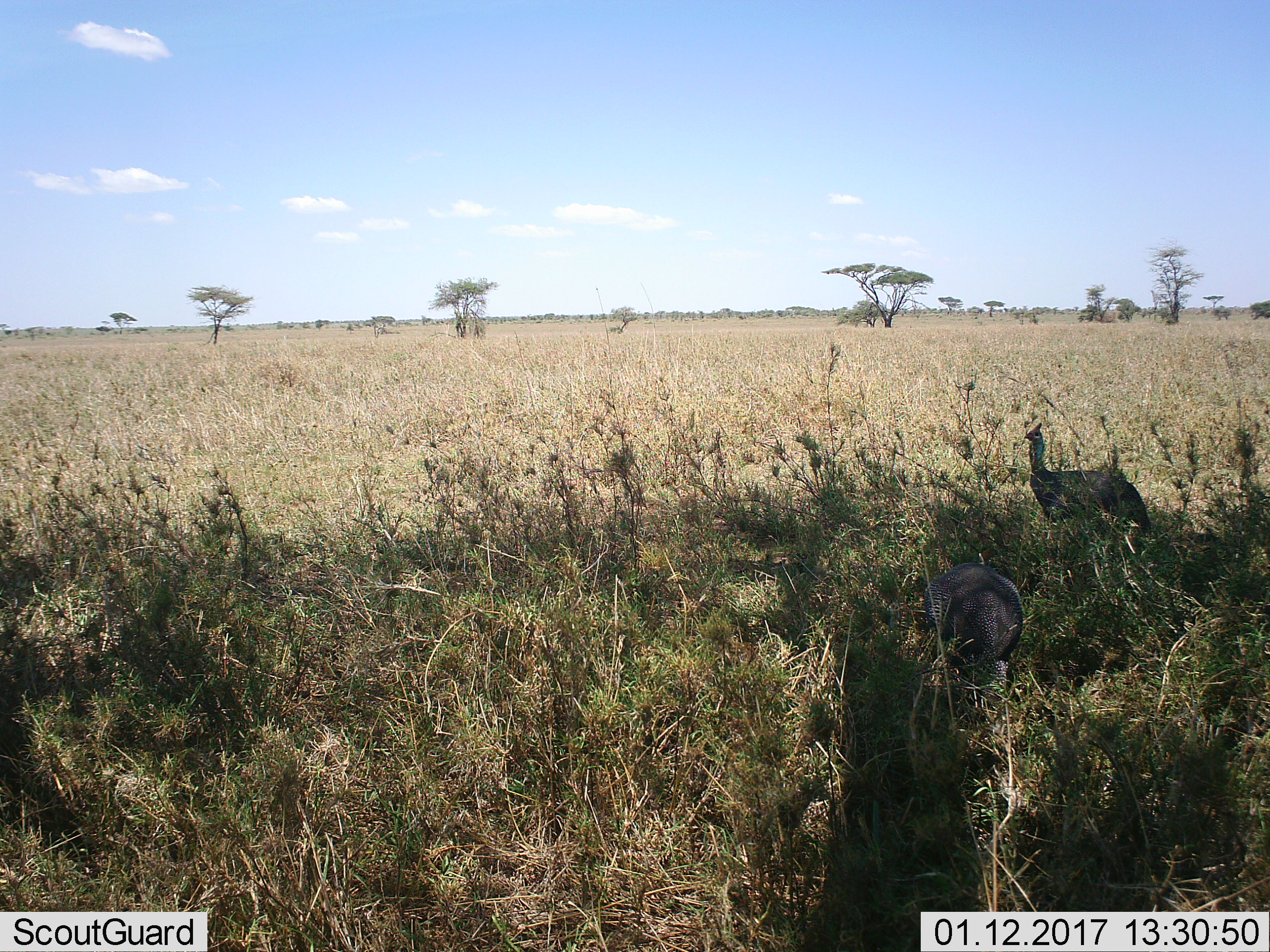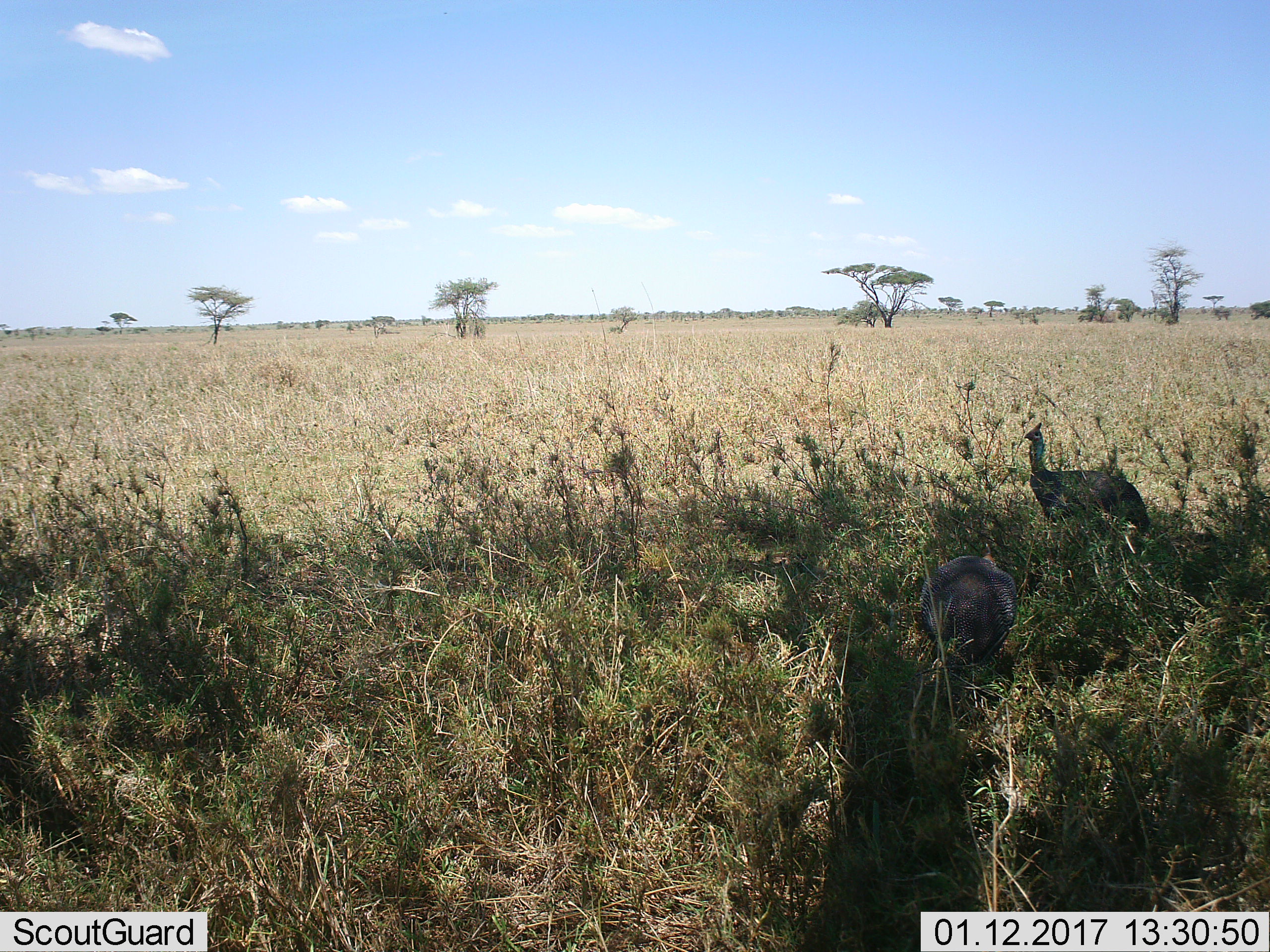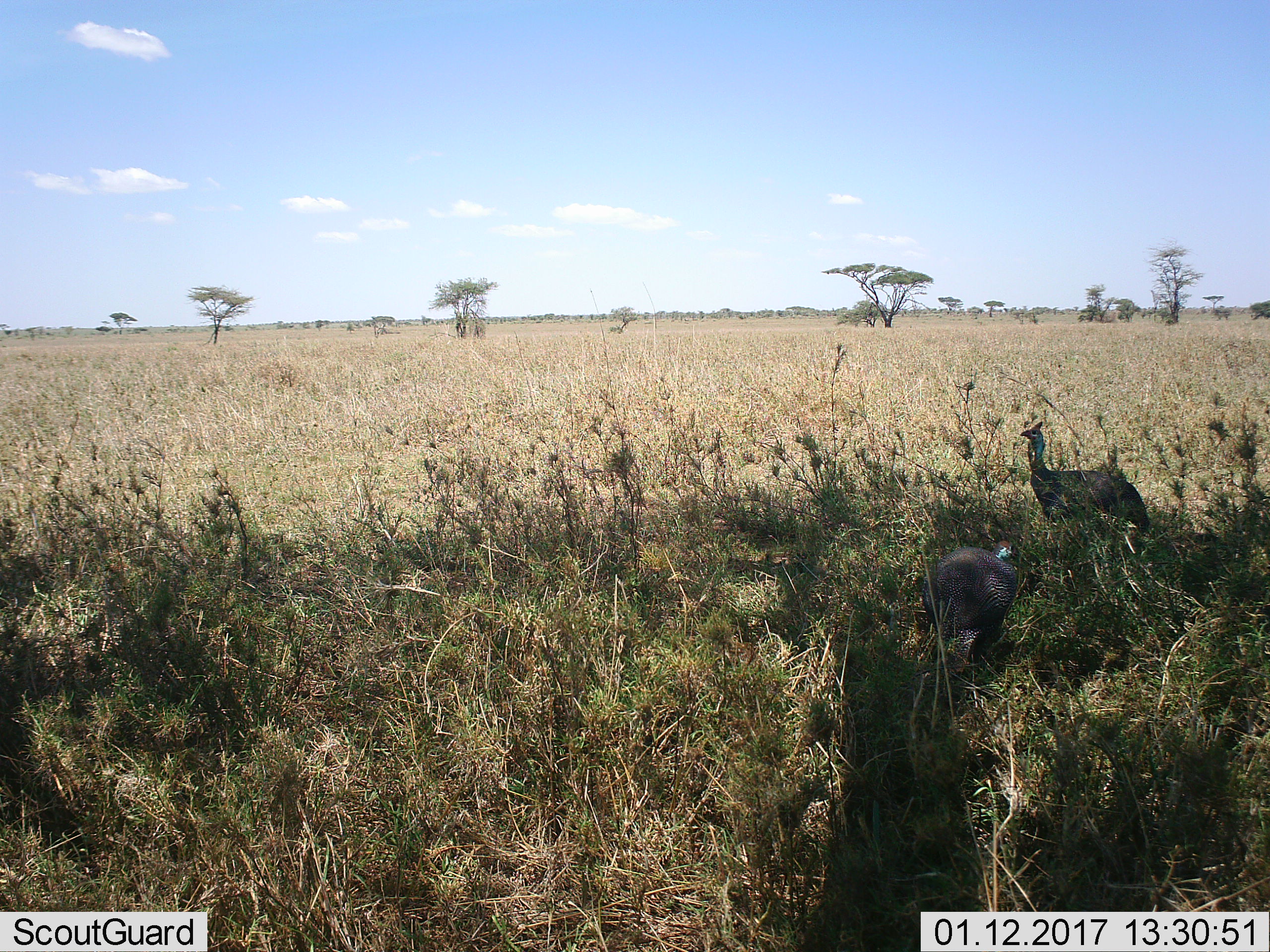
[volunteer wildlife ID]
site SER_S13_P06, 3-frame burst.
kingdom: Animalia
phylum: Chordata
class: Aves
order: Galliformes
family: Numididae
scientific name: Numididae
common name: guineafowl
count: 2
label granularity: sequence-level